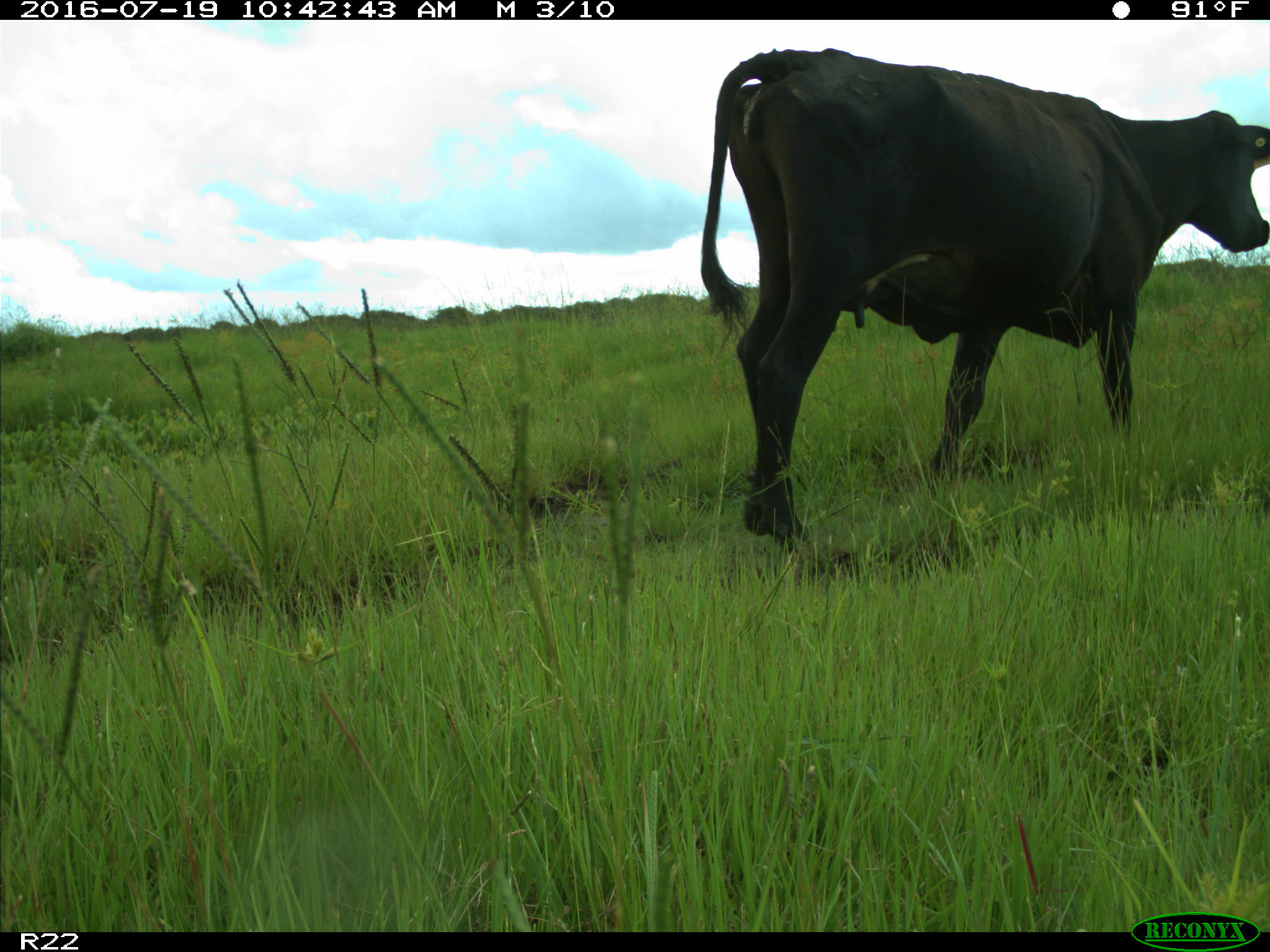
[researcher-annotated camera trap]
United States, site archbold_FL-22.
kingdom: Animalia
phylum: Chordata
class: Mammalia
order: Artiodactyla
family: Bovidae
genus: Bos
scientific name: Bos taurus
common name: domestic cow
Bos taurus (domestic cow).